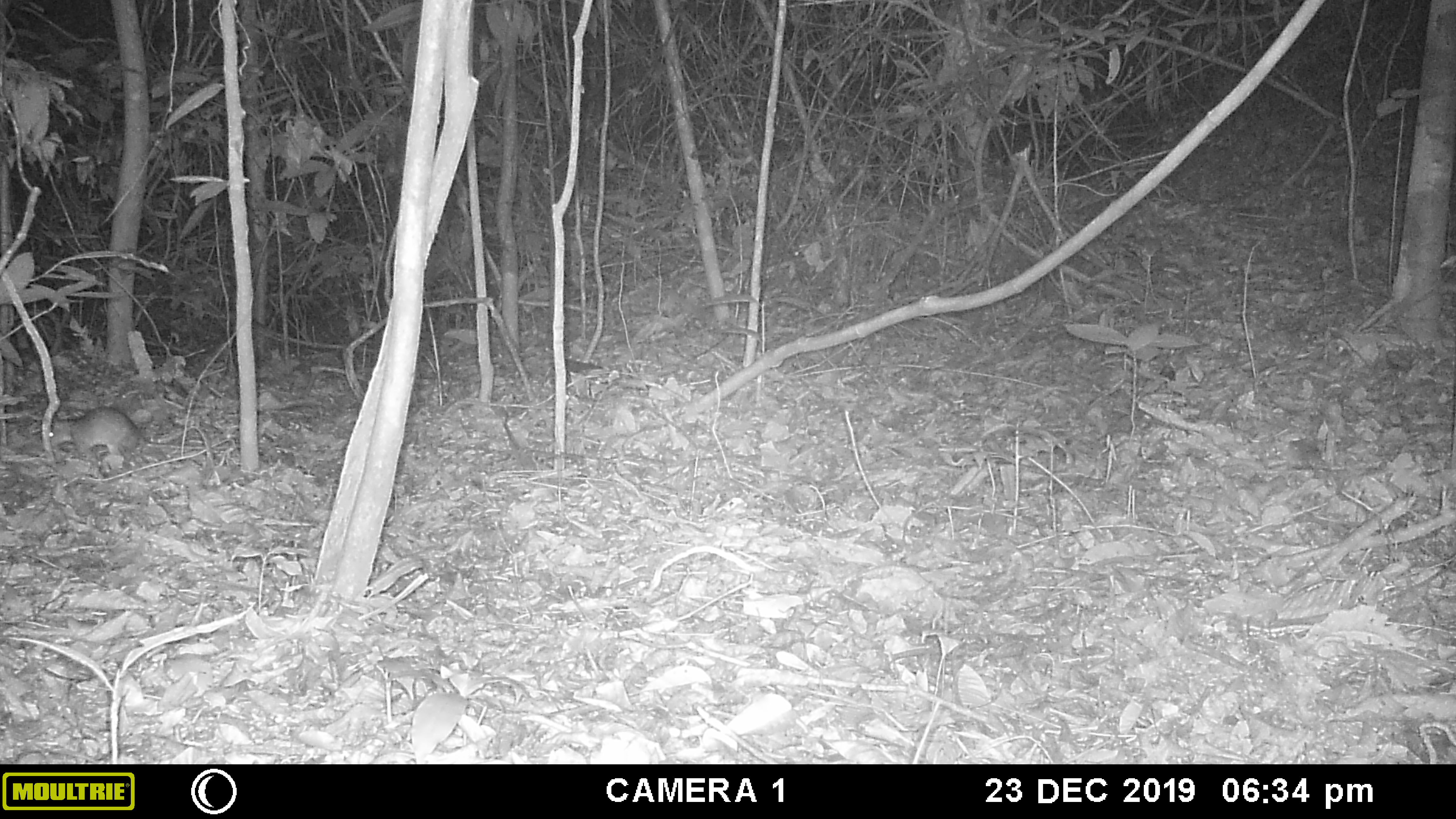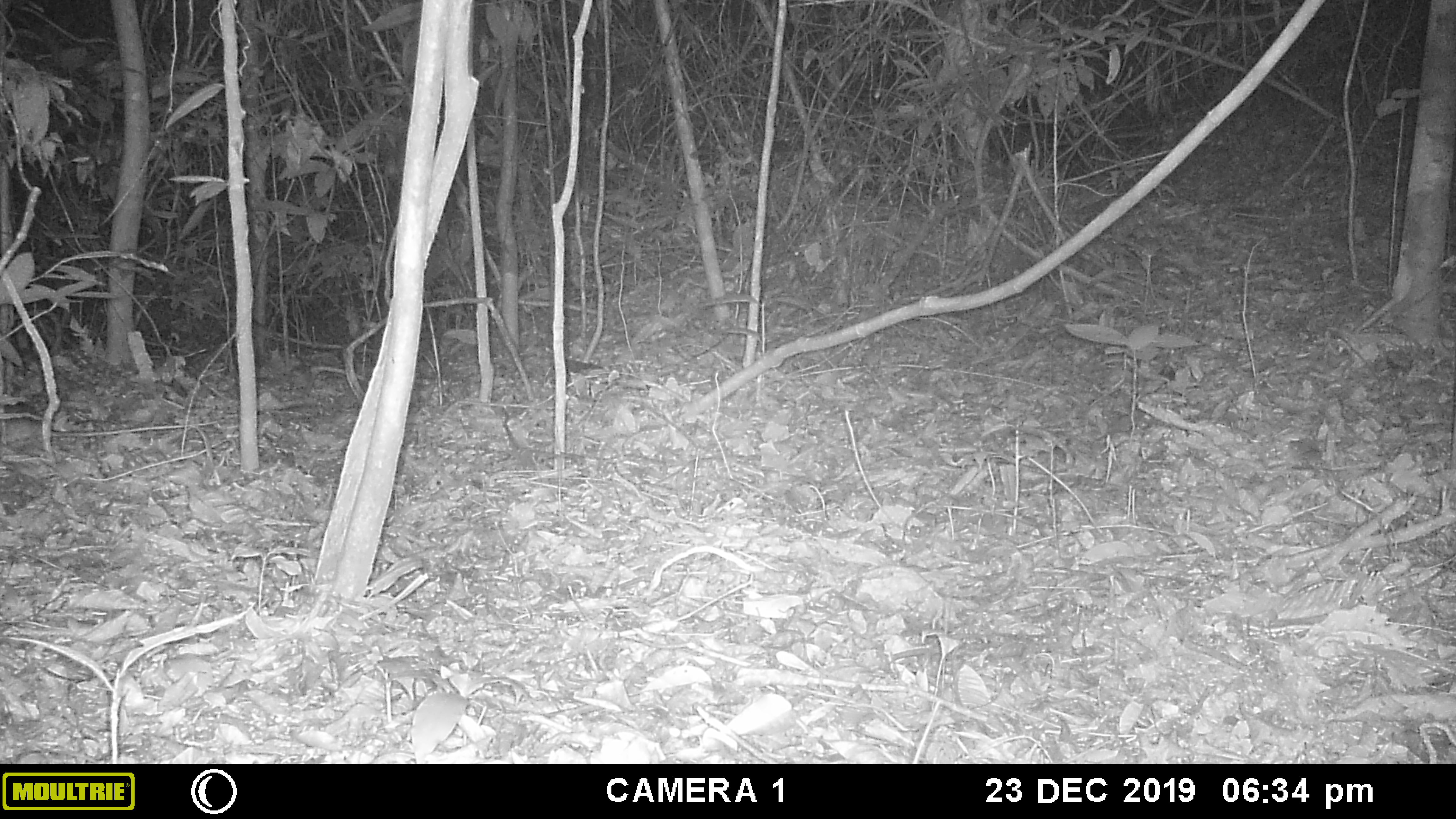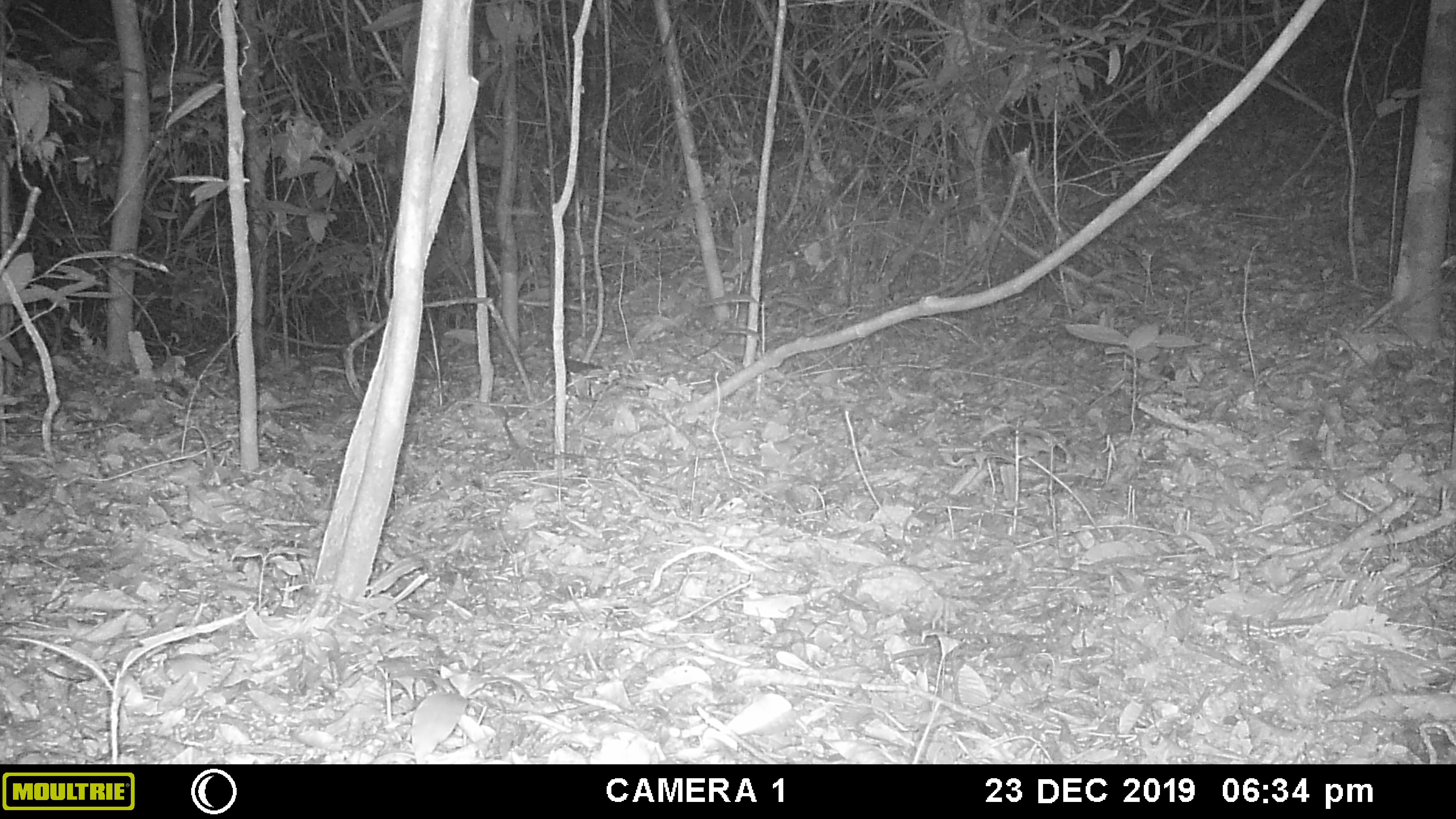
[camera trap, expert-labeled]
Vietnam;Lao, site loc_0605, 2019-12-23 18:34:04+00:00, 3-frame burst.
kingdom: Animalia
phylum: Chordata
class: Mammalia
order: Rodentia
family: Muridae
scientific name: Muridae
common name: old-world mice and rats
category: unidentified murid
Unidentified murid (old-world mice and rats) (Muridae). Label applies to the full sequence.